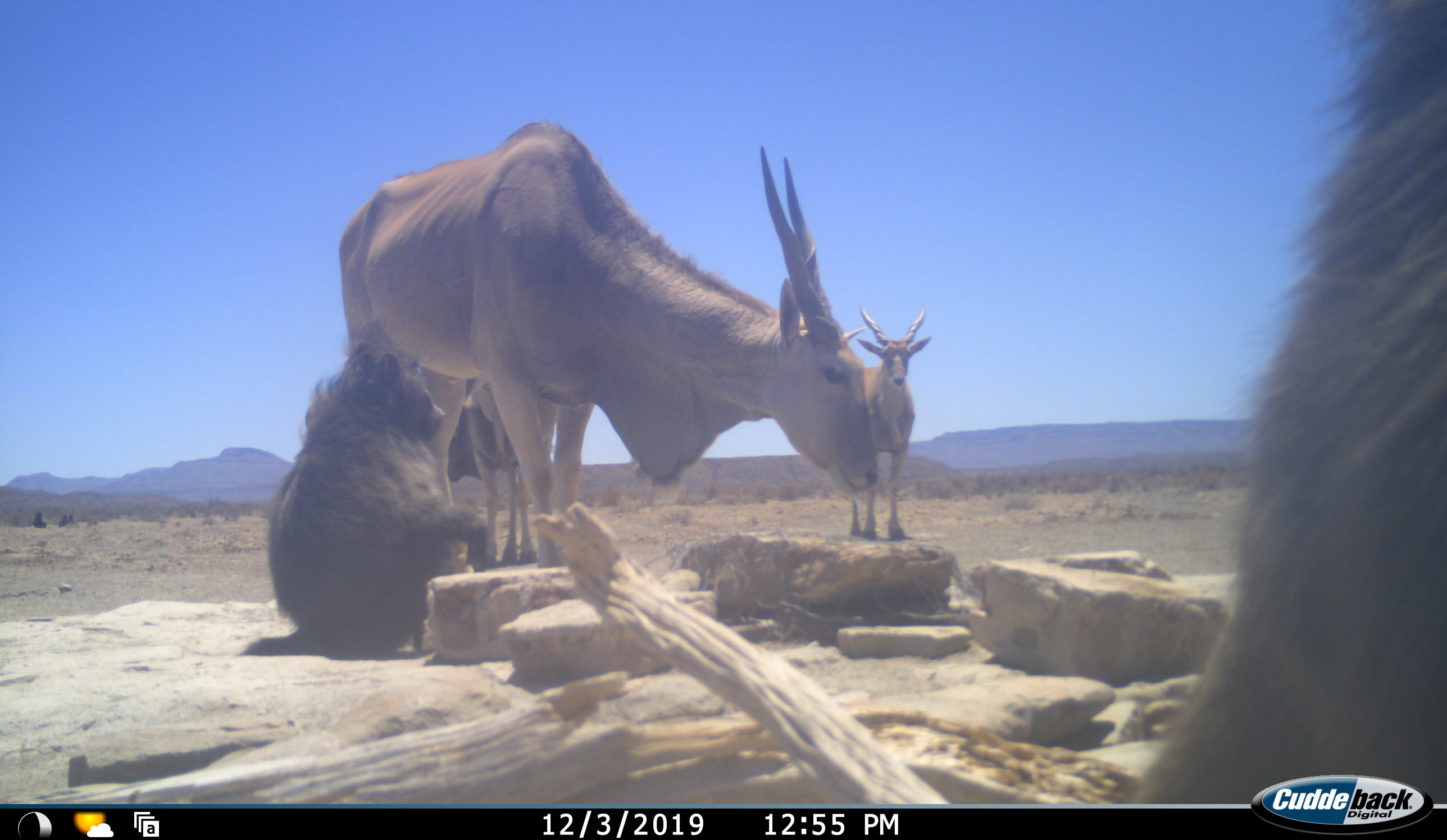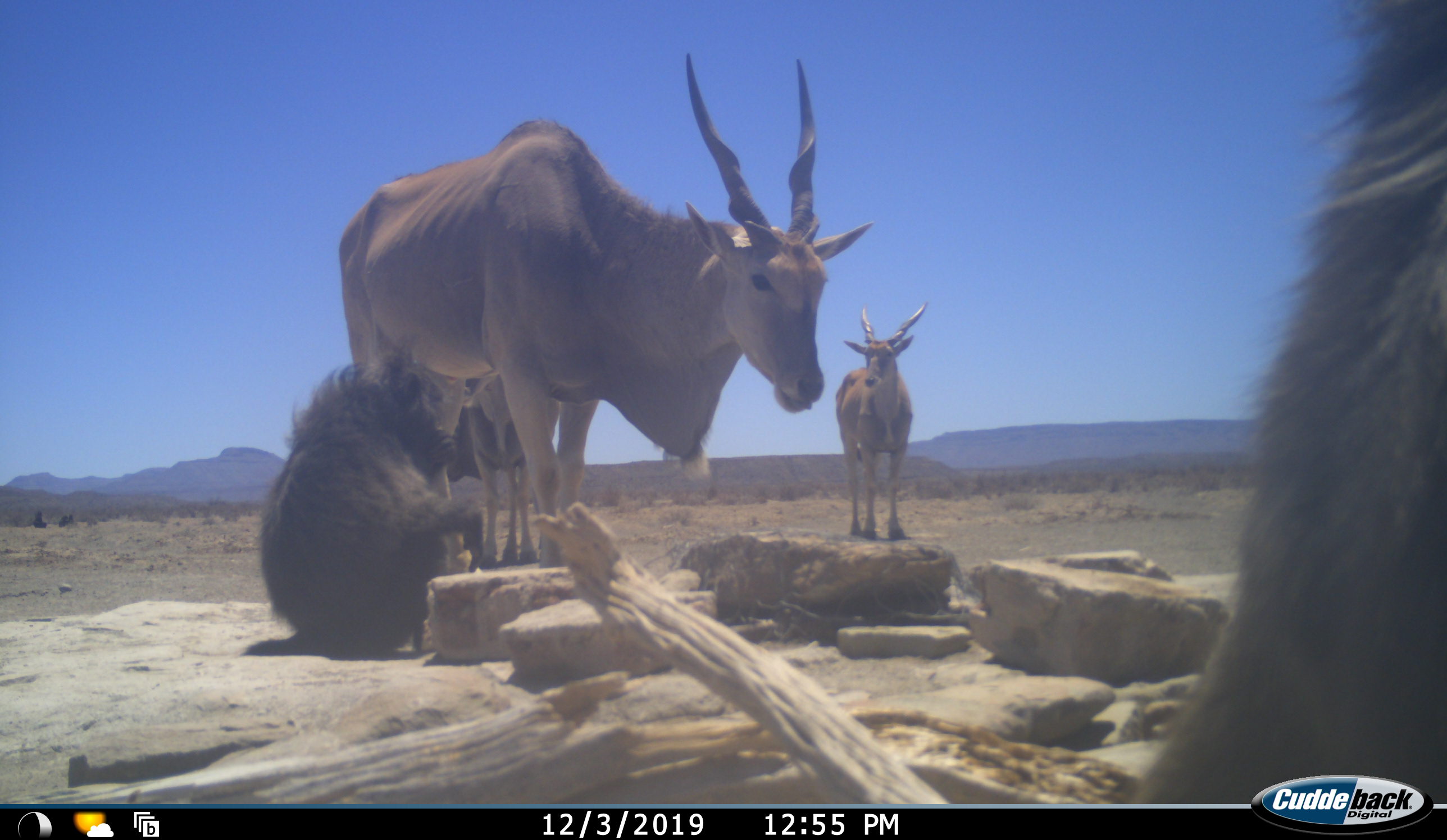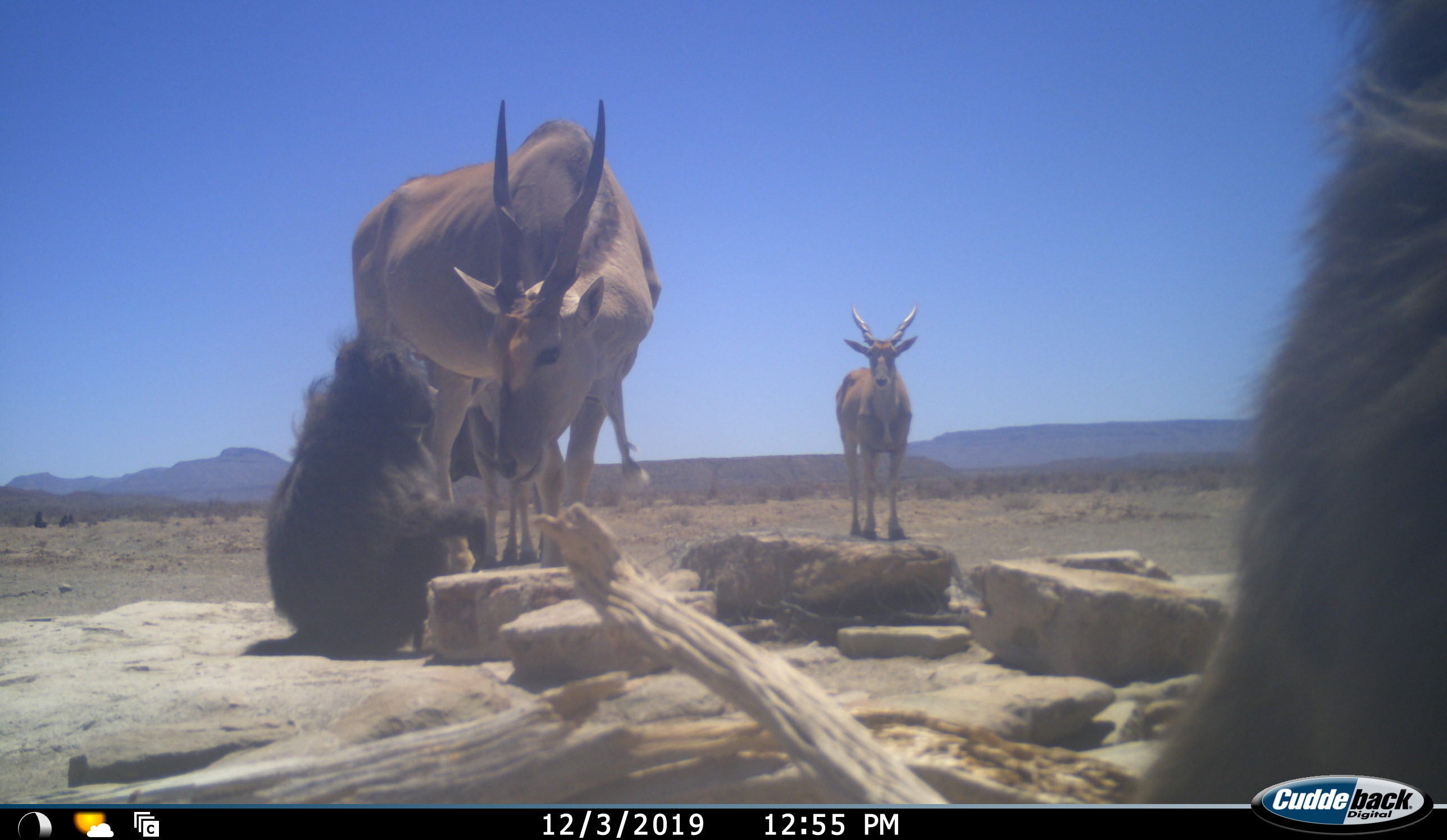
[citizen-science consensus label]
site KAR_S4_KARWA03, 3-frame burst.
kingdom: Animalia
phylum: Chordata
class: Mammalia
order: Primates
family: Cercopithecidae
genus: Papio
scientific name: Papio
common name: baboon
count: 2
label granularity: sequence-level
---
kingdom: Animalia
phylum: Chordata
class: Mammalia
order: Artiodactyla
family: Bovidae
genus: Tragelaphus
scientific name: Tragelaphus oryx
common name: eland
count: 3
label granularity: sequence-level